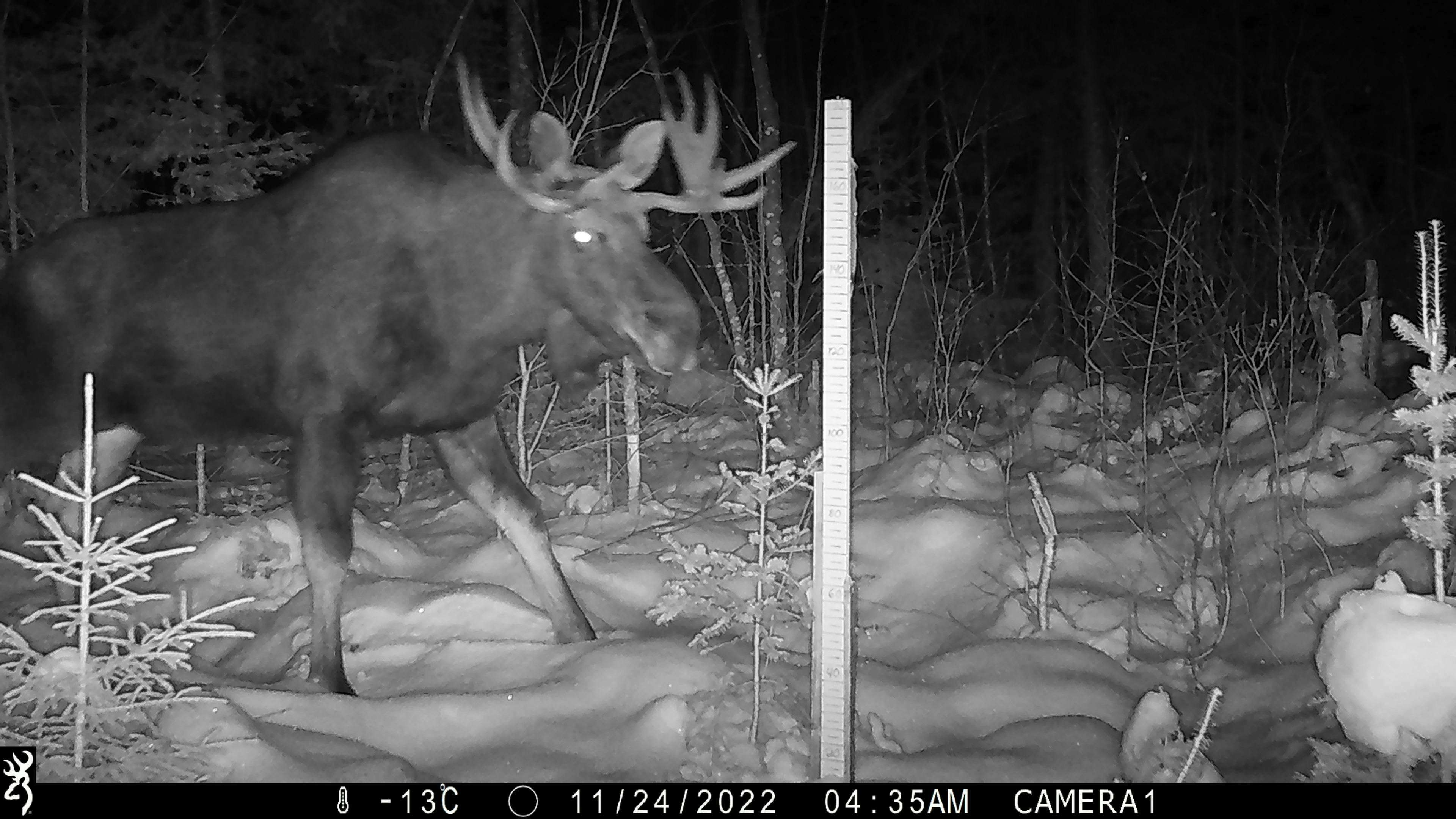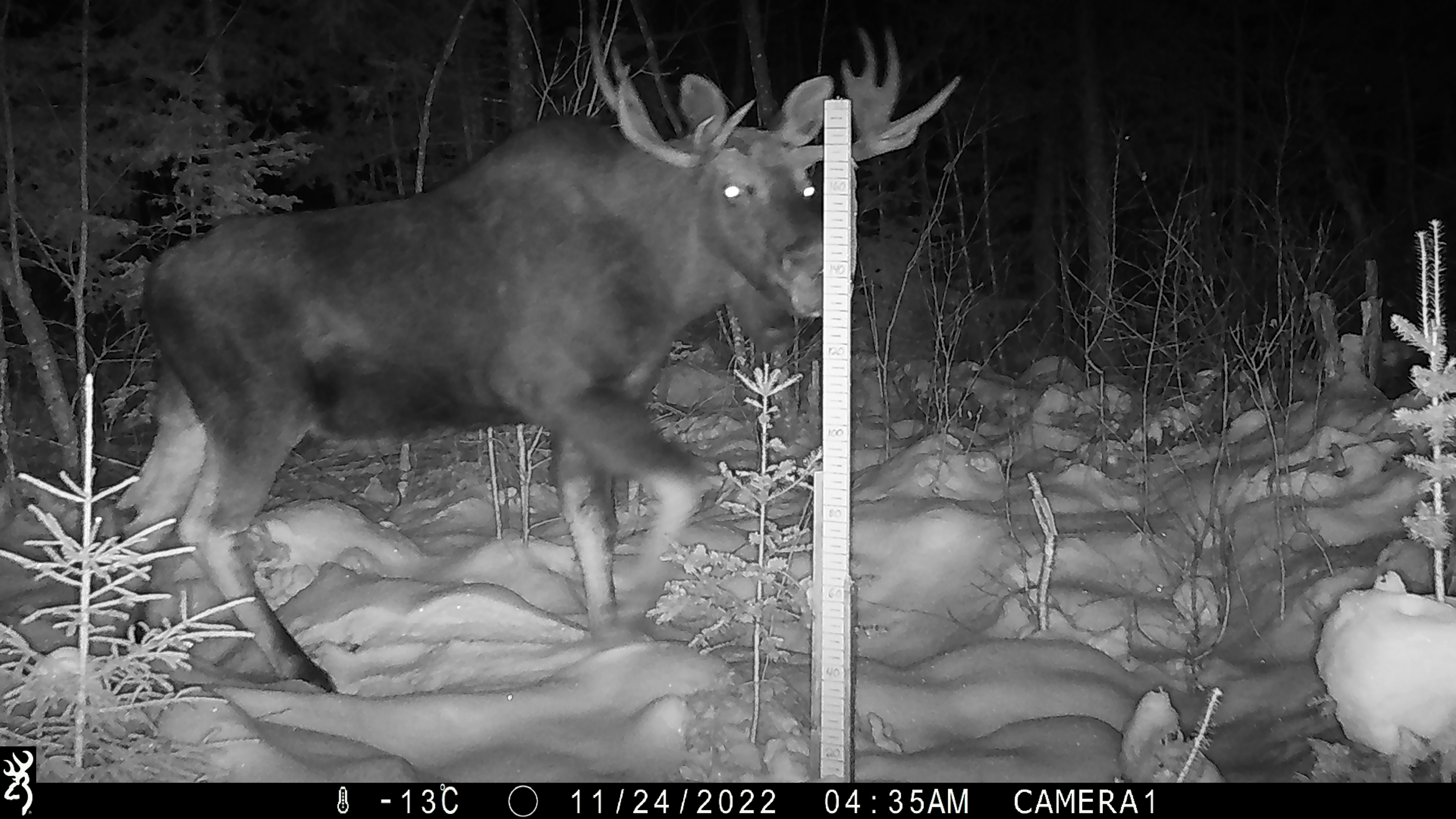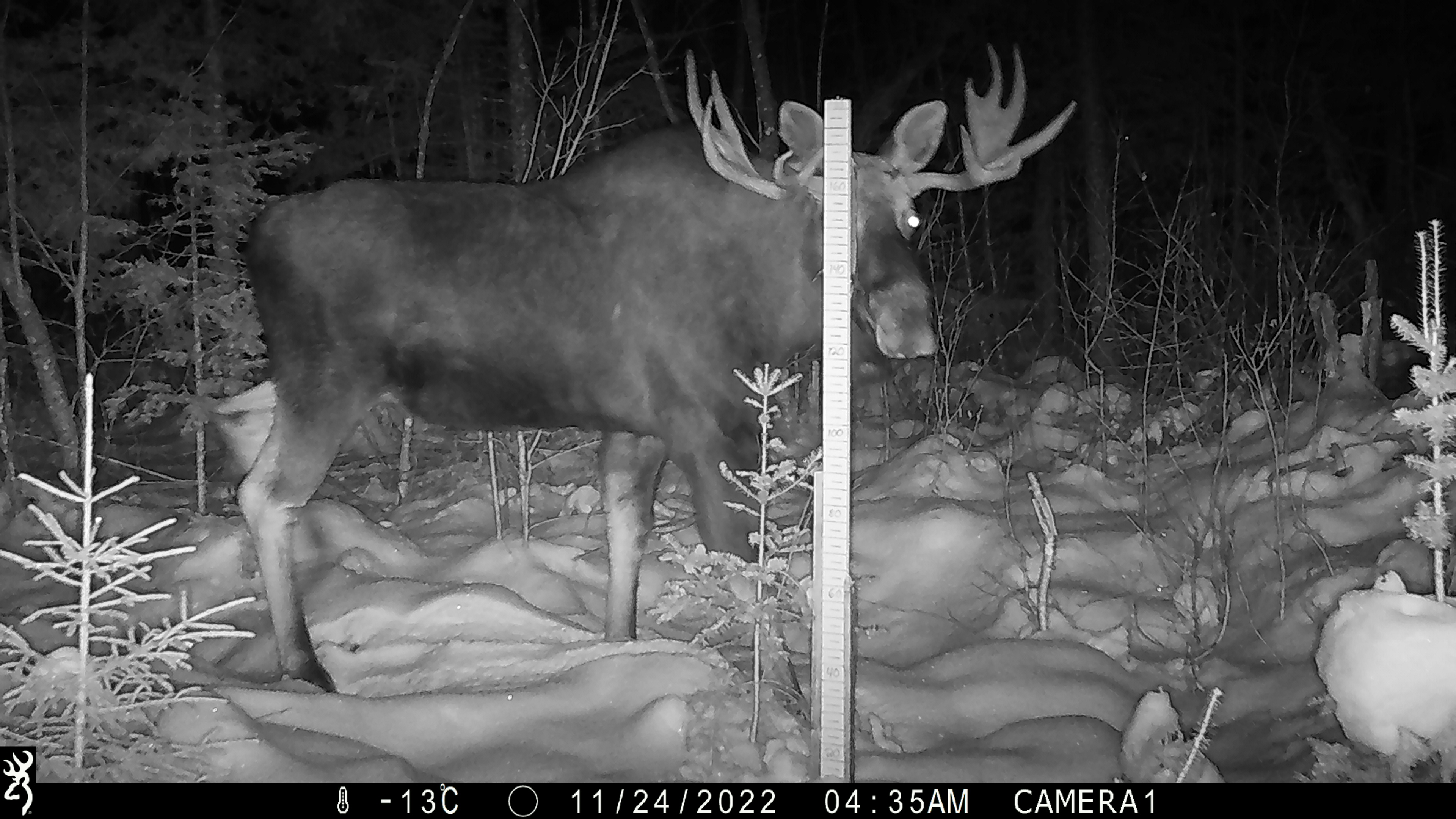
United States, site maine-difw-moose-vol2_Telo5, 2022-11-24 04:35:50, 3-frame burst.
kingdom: Animalia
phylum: Chordata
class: Mammalia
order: Artiodactyla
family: Cervidae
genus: Alces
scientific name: Alces alces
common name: moose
Moose (Alces alces).